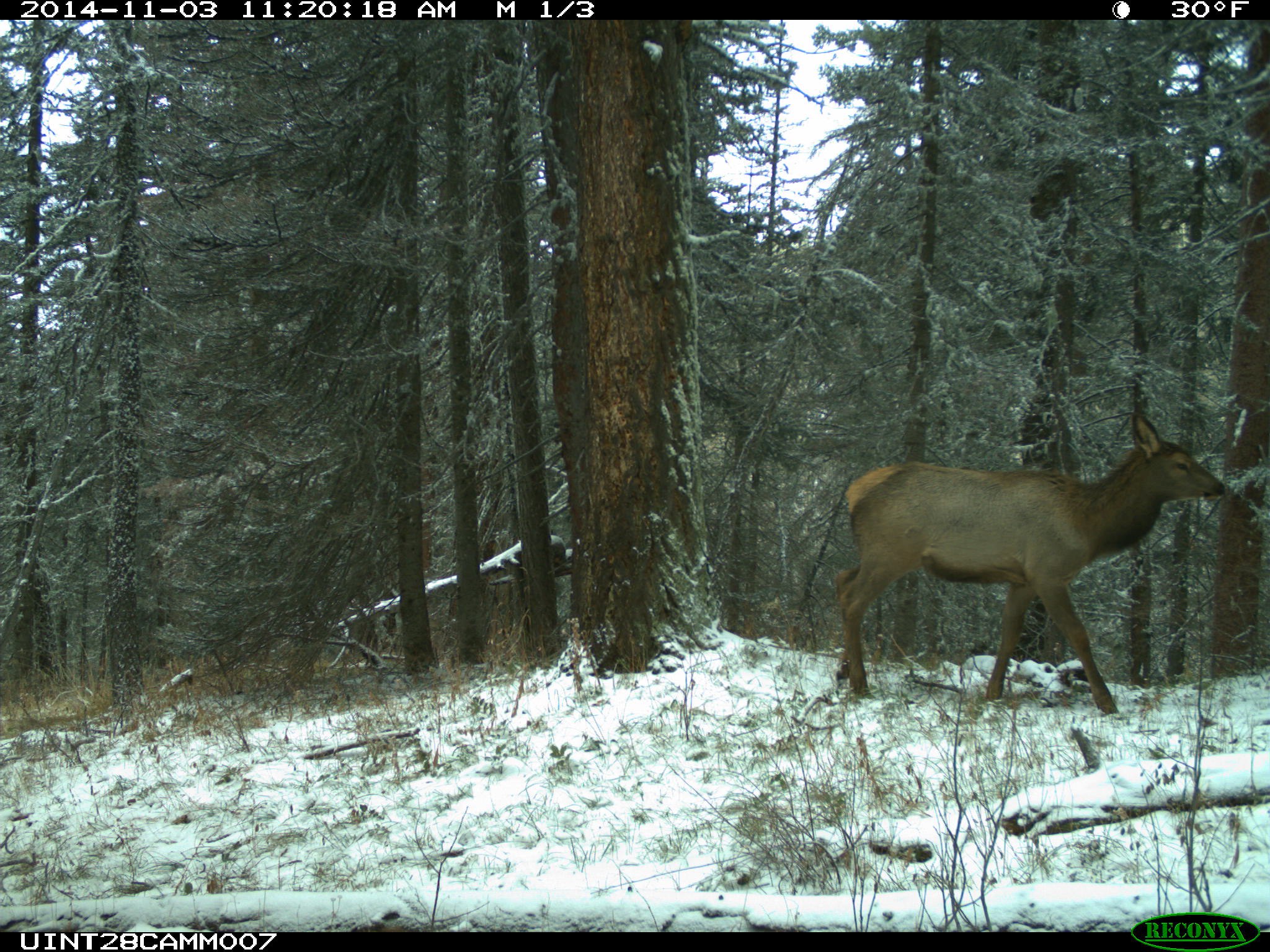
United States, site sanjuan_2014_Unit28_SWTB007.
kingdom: Animalia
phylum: Chordata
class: Mammalia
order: Artiodactyla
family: Cervidae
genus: Cervus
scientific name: Cervus elaphus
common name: red deer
Cervus elaphus (red deer).